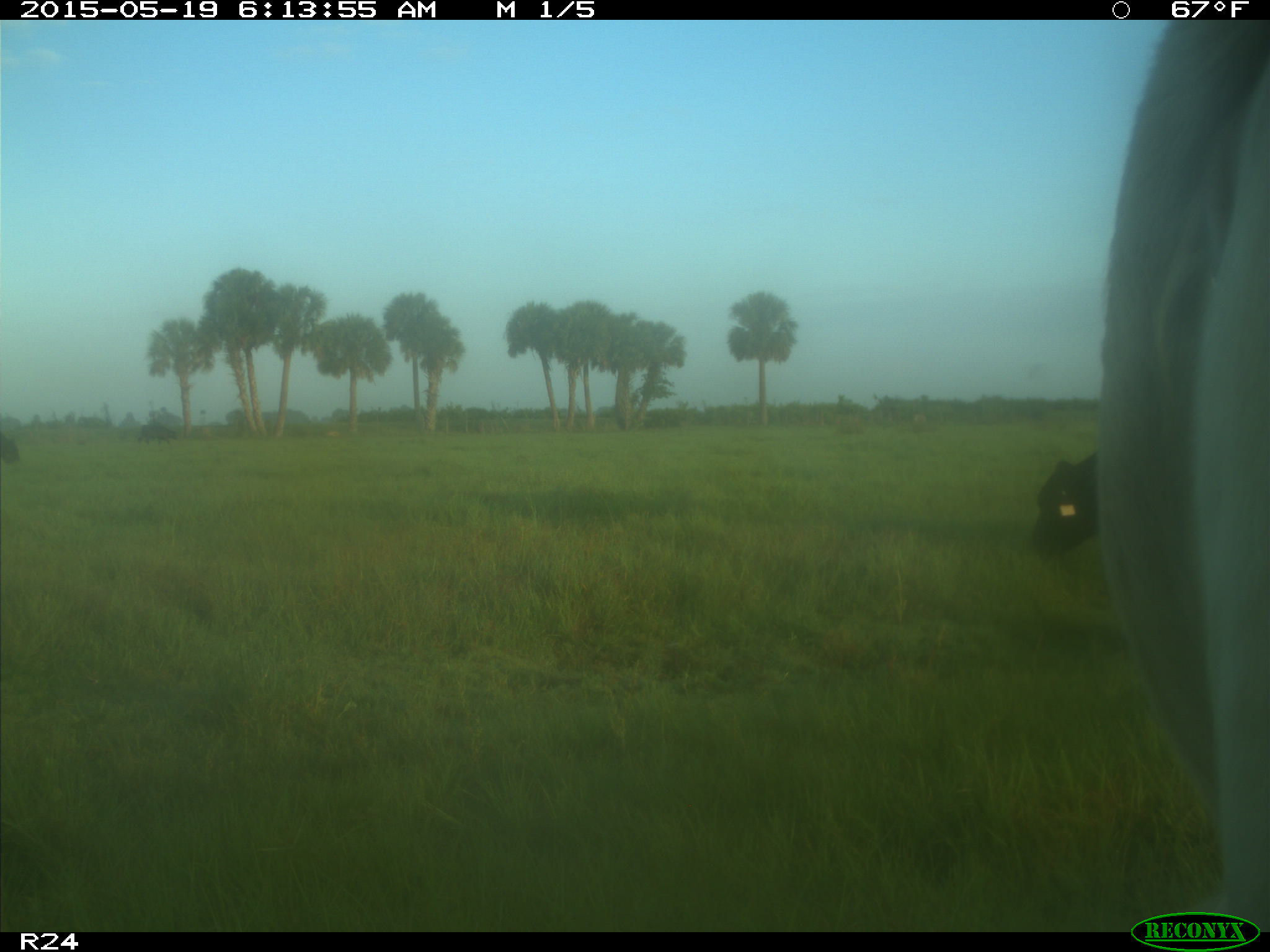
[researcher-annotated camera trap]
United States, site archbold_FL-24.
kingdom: Animalia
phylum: Chordata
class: Mammalia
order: Artiodactyla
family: Bovidae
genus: Bos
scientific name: Bos taurus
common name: domestic cow